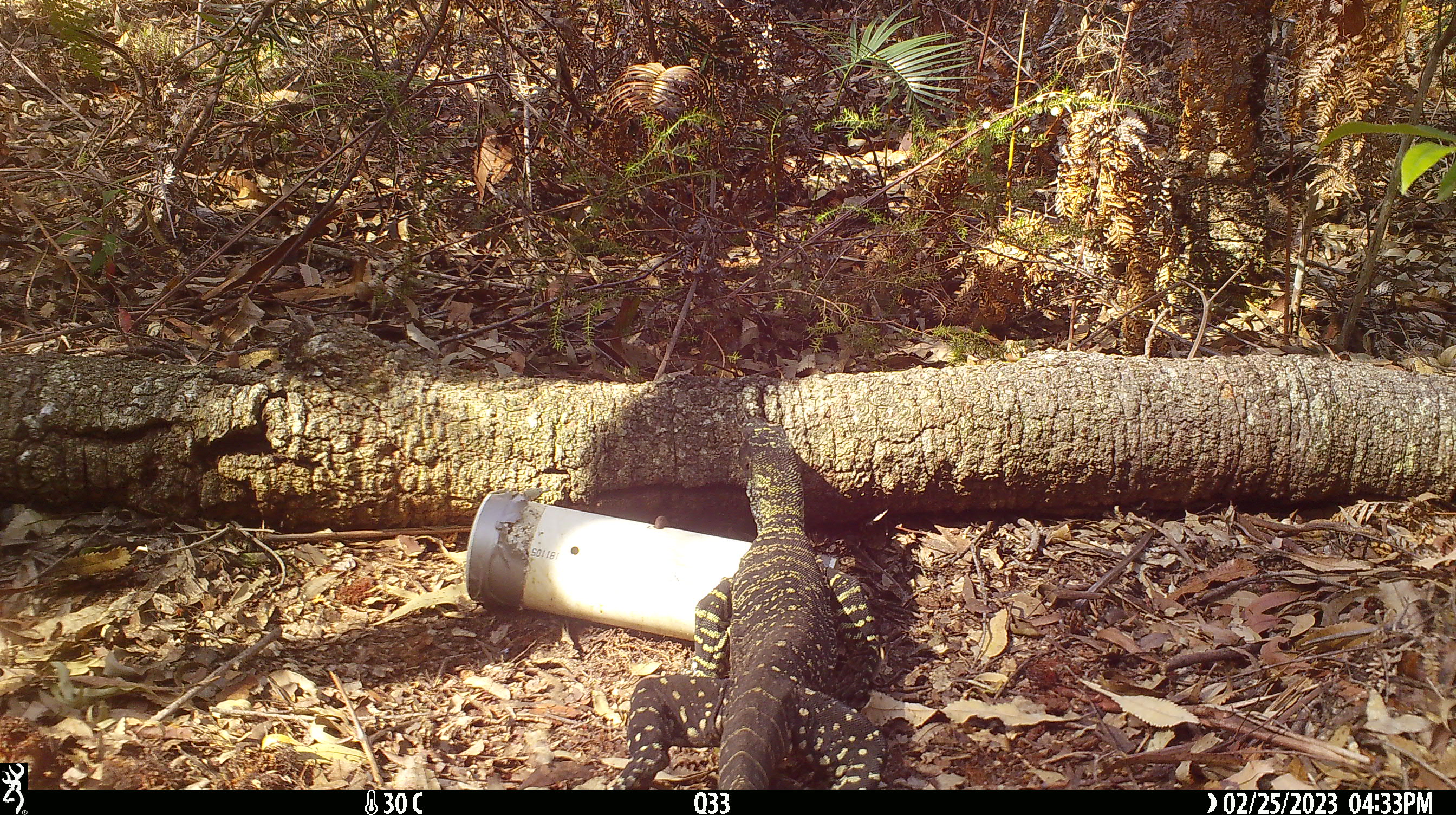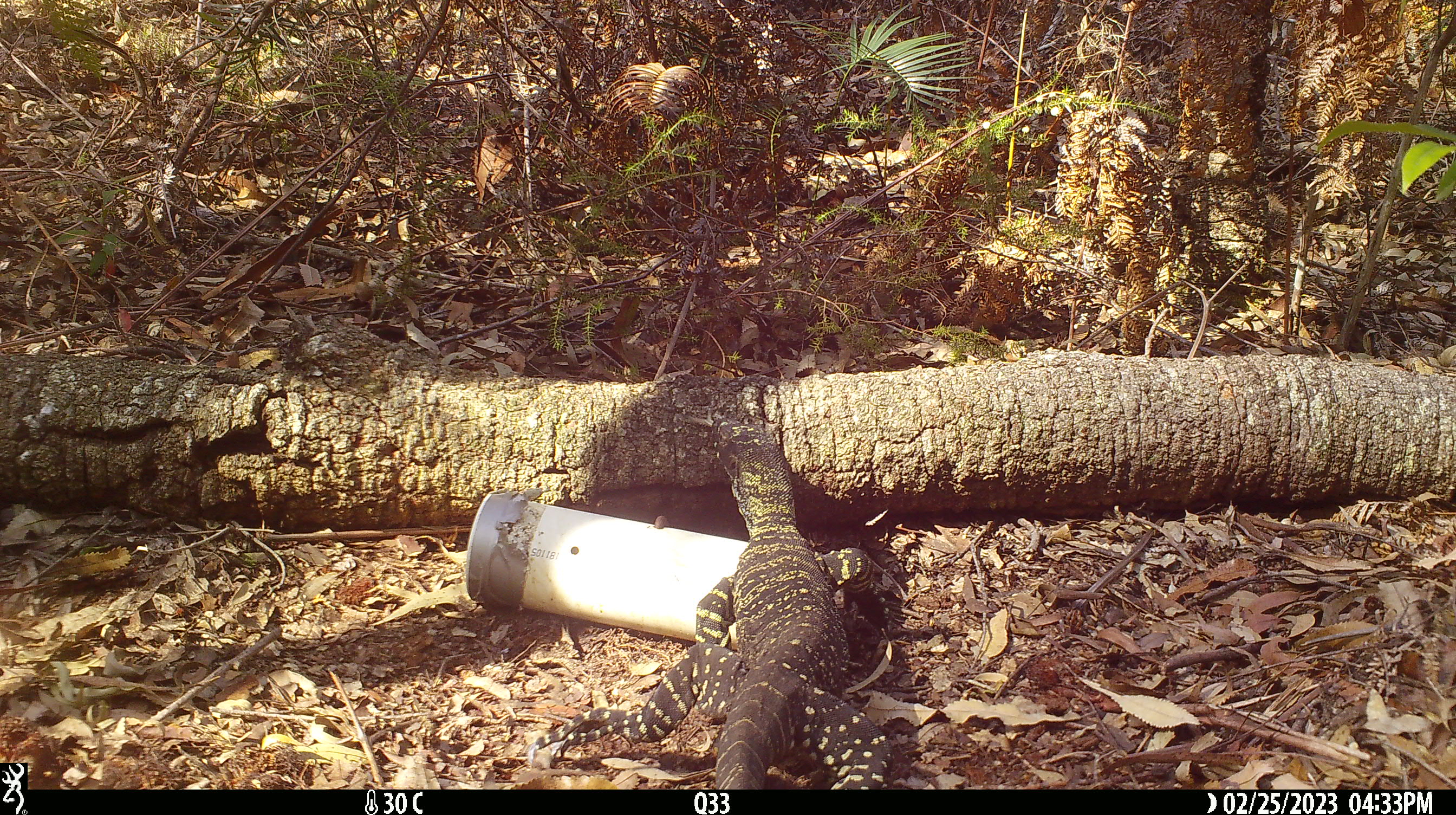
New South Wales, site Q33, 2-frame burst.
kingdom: Animalia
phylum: Chordata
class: Reptilia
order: Squamata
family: Varanidae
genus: Varanus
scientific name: Varanus varius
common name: lace monitor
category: goanna